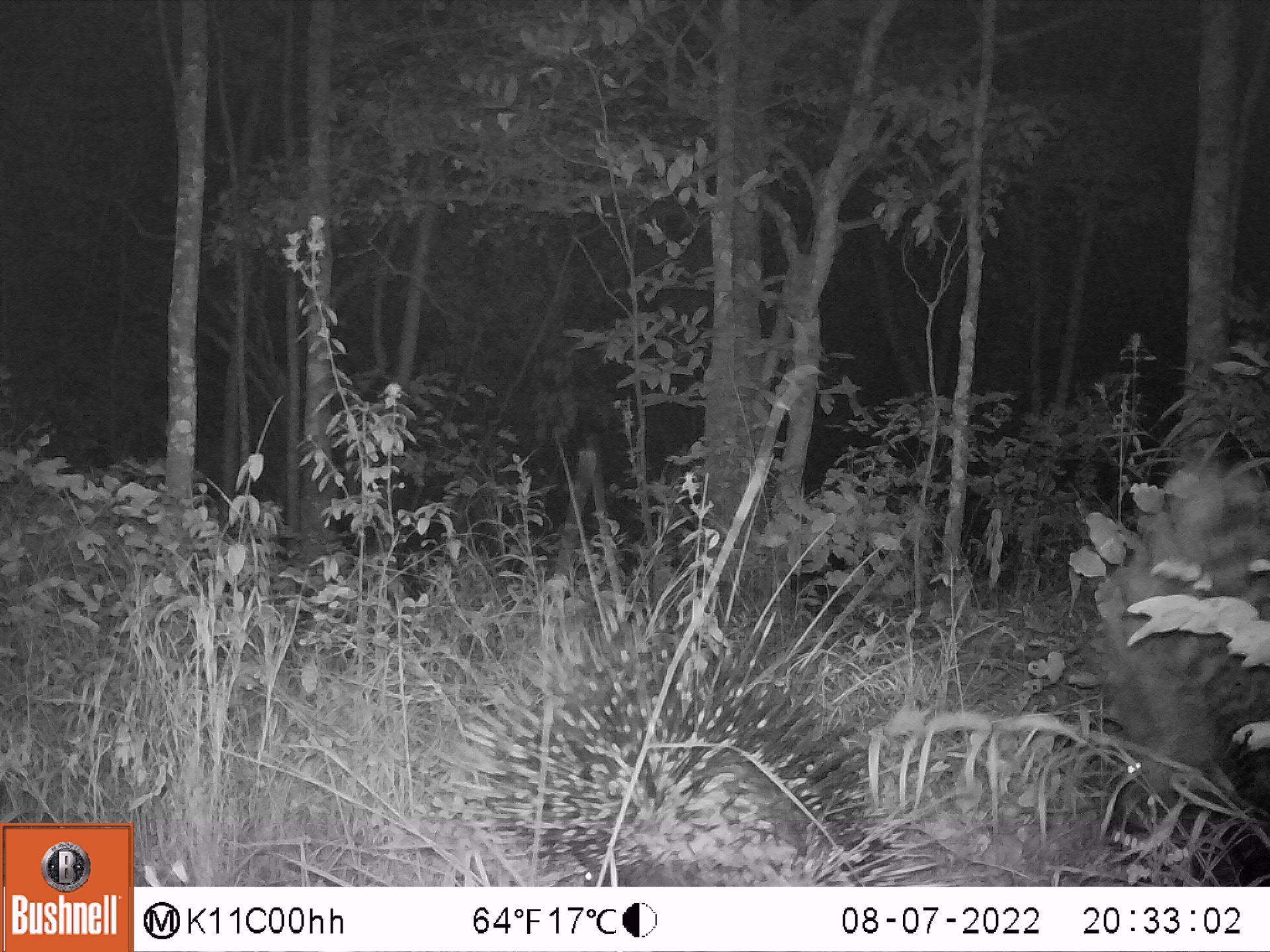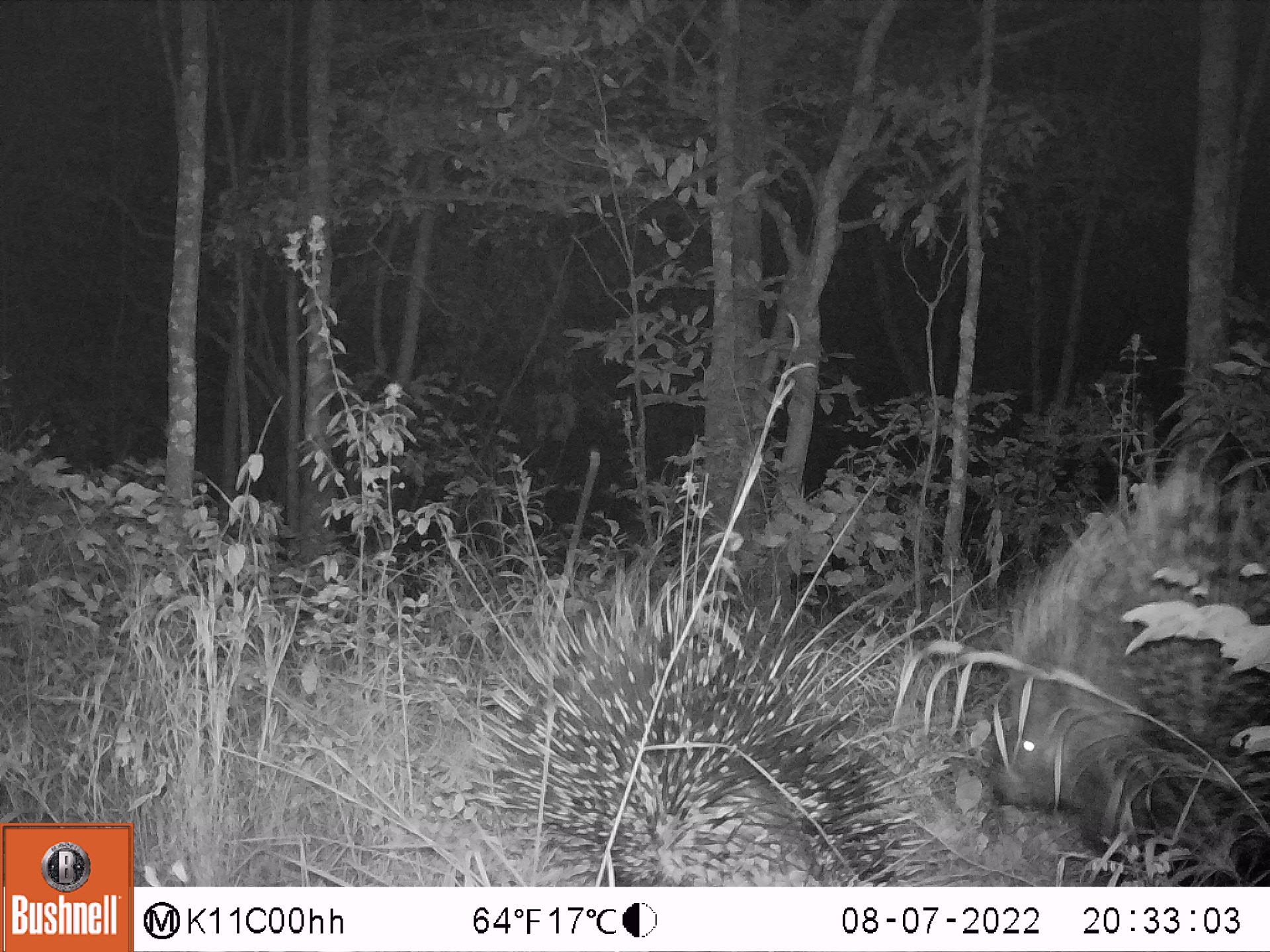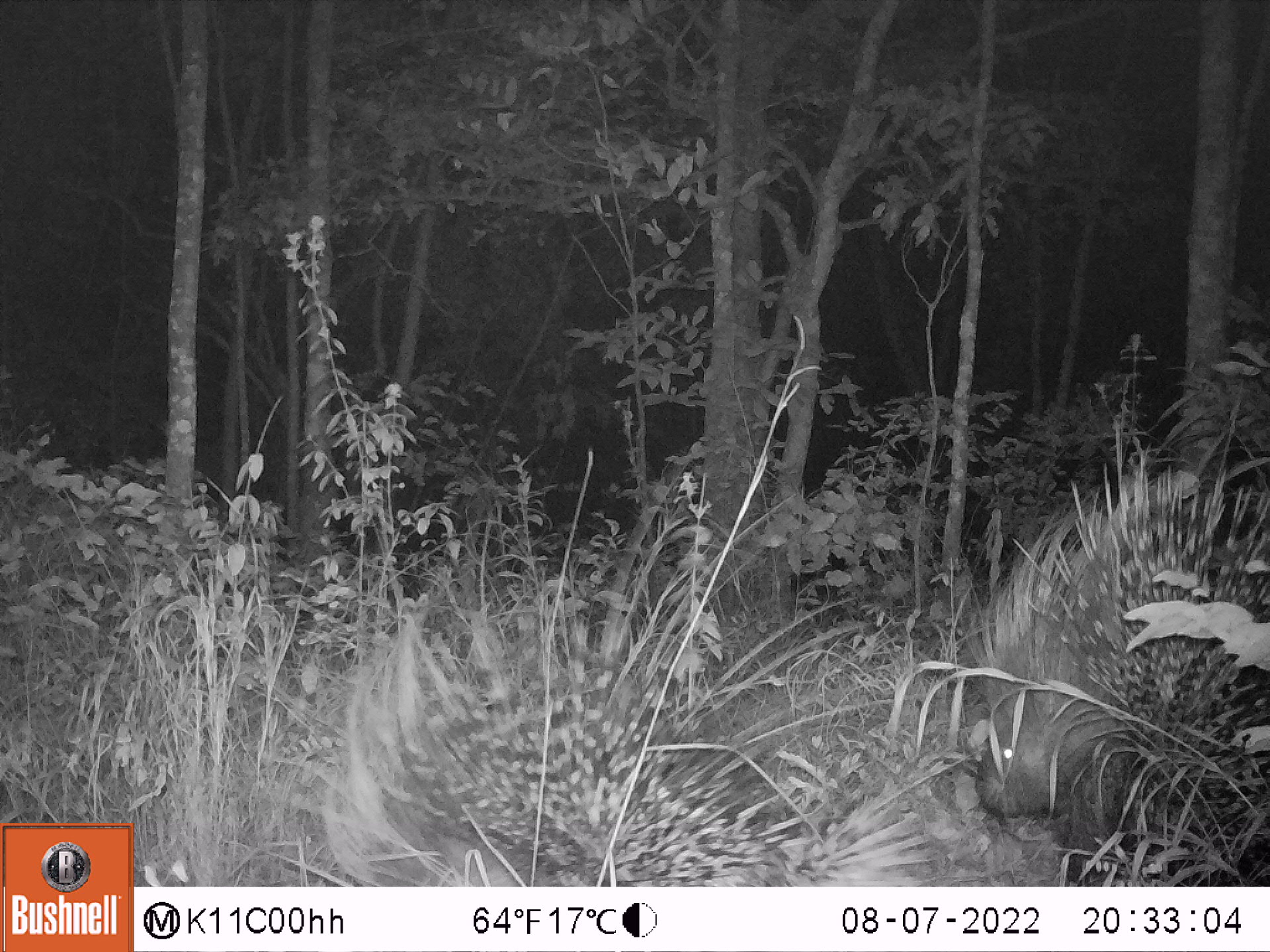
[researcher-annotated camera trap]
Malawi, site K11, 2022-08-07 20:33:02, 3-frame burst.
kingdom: Animalia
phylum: Chordata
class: Mammalia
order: Rodentia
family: Hystricidae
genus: Hystrix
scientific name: Hystrix africaeaustralis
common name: cape porcupine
Cape porcupine (Hystrix africaeaustralis), count 2.